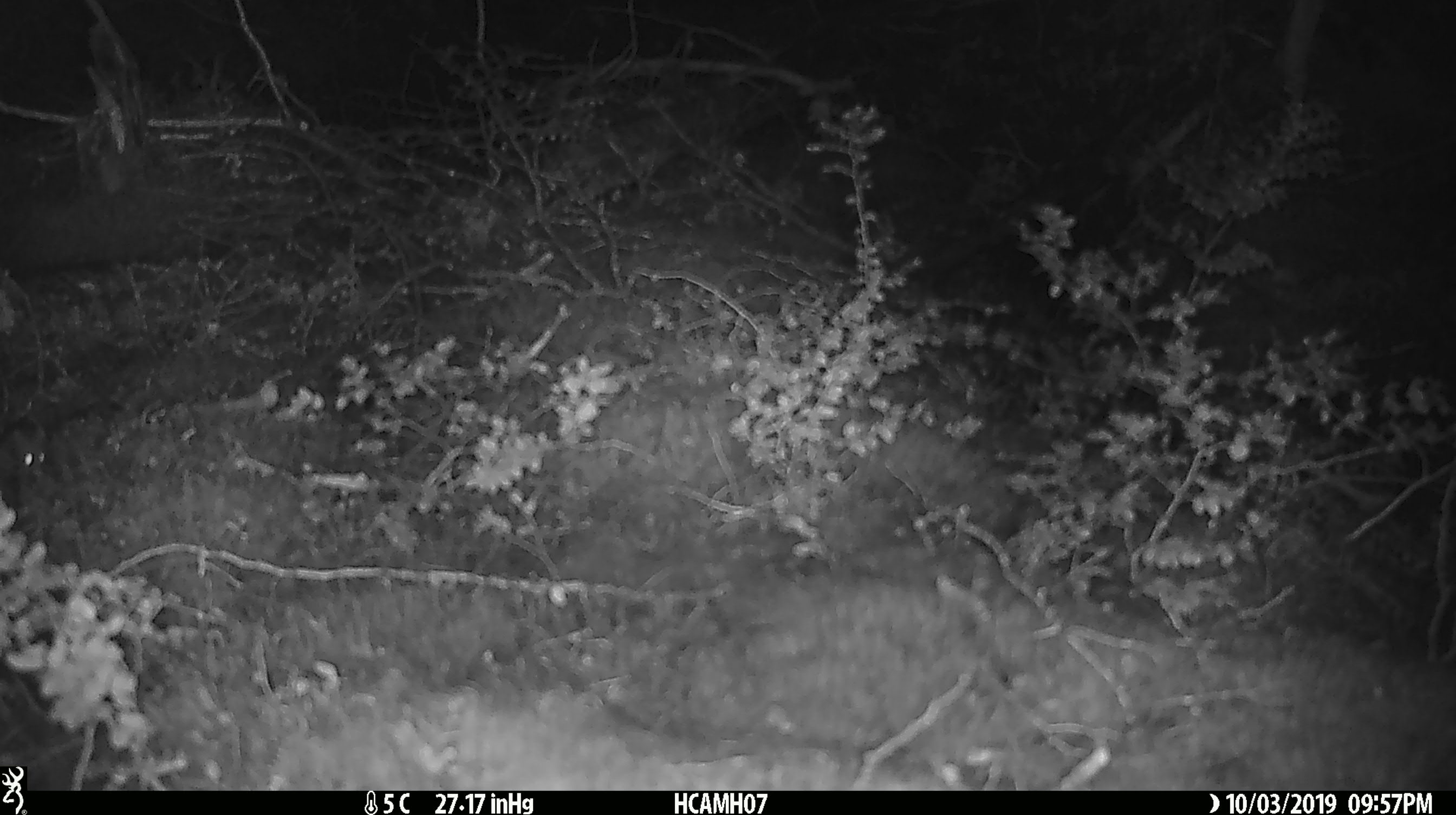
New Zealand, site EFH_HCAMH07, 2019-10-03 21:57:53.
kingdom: Animalia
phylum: Chordata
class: Mammalia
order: Rodentia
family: Muridae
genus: Mus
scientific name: Mus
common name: mouse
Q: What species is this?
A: Mouse (Mus).